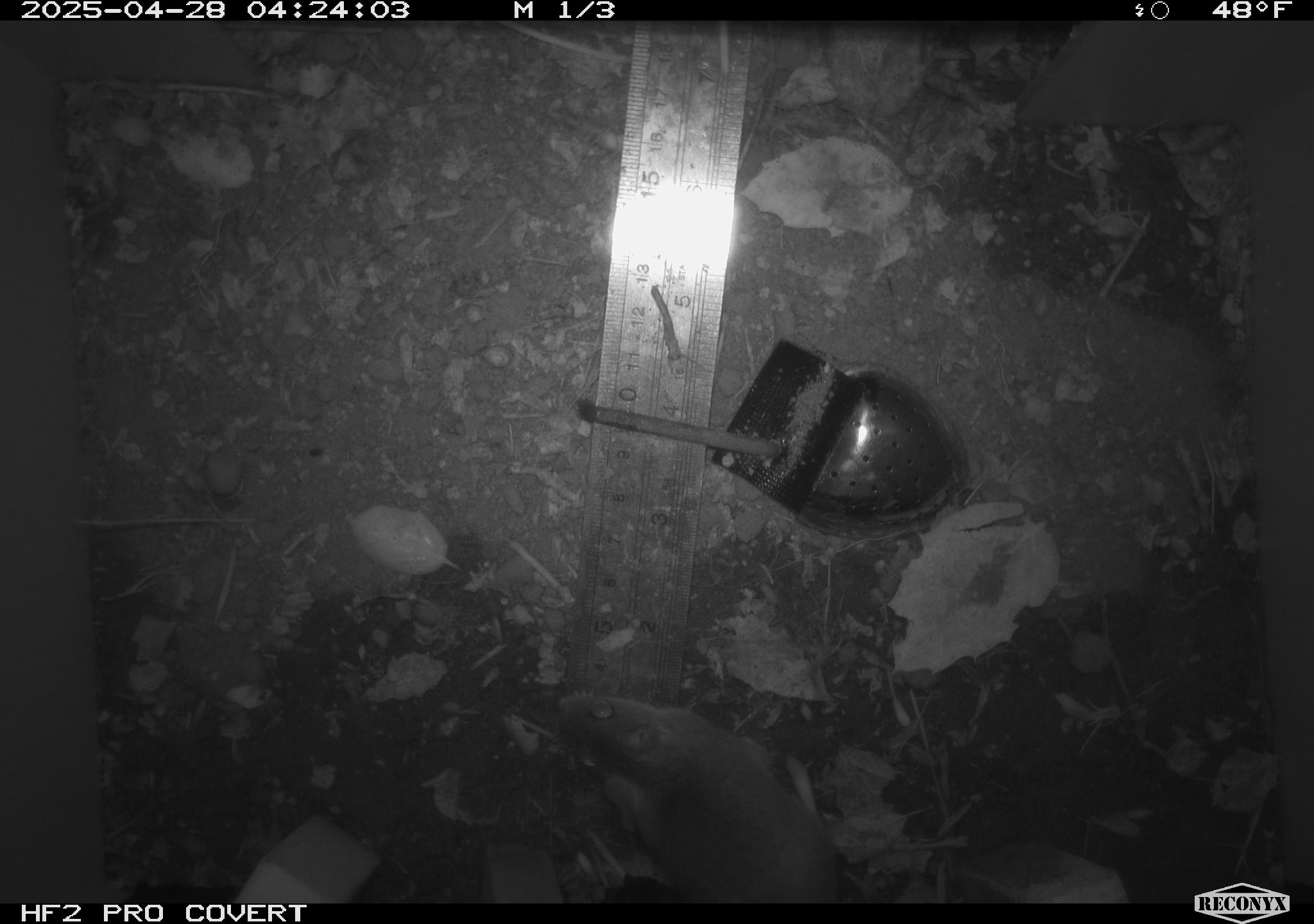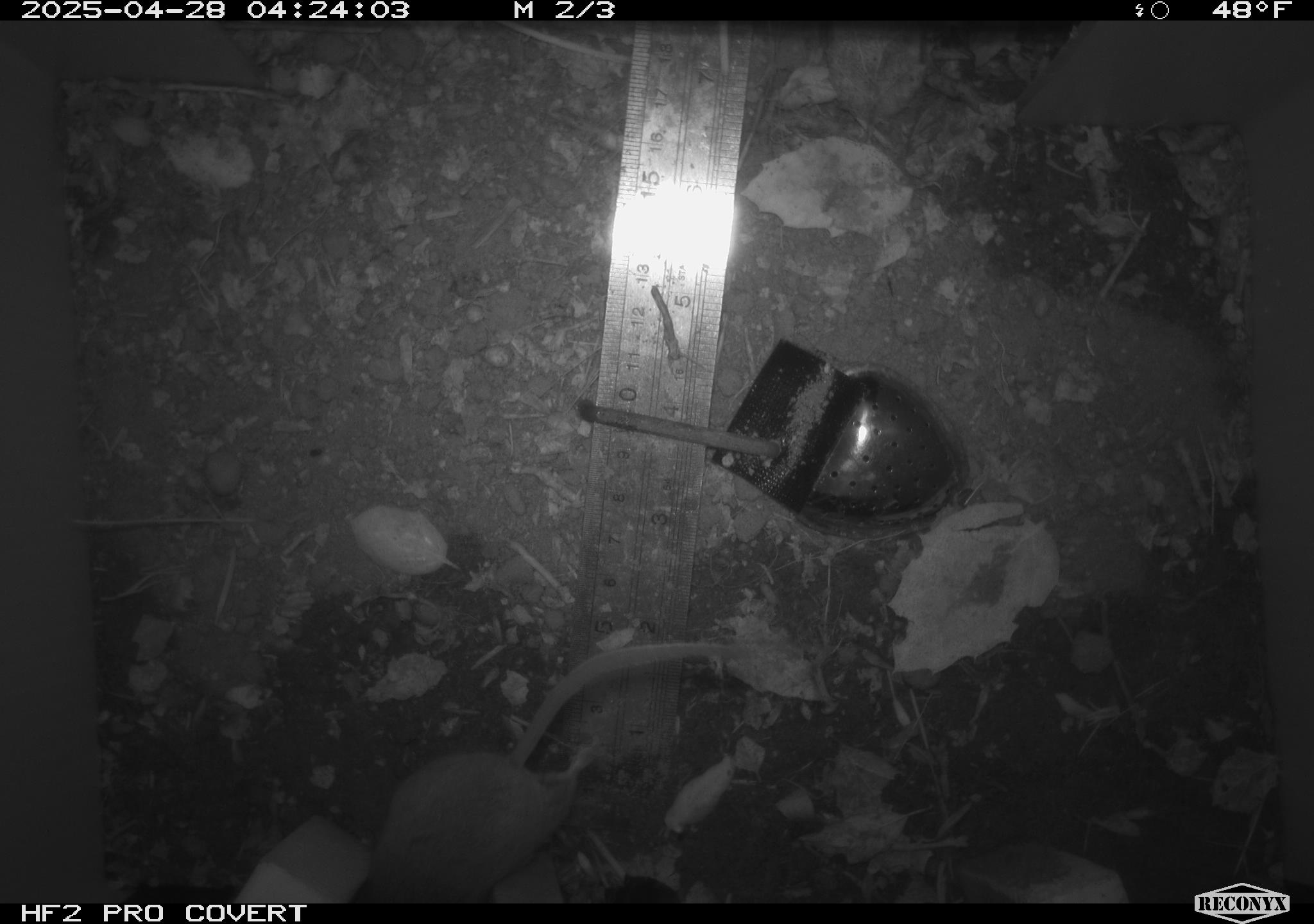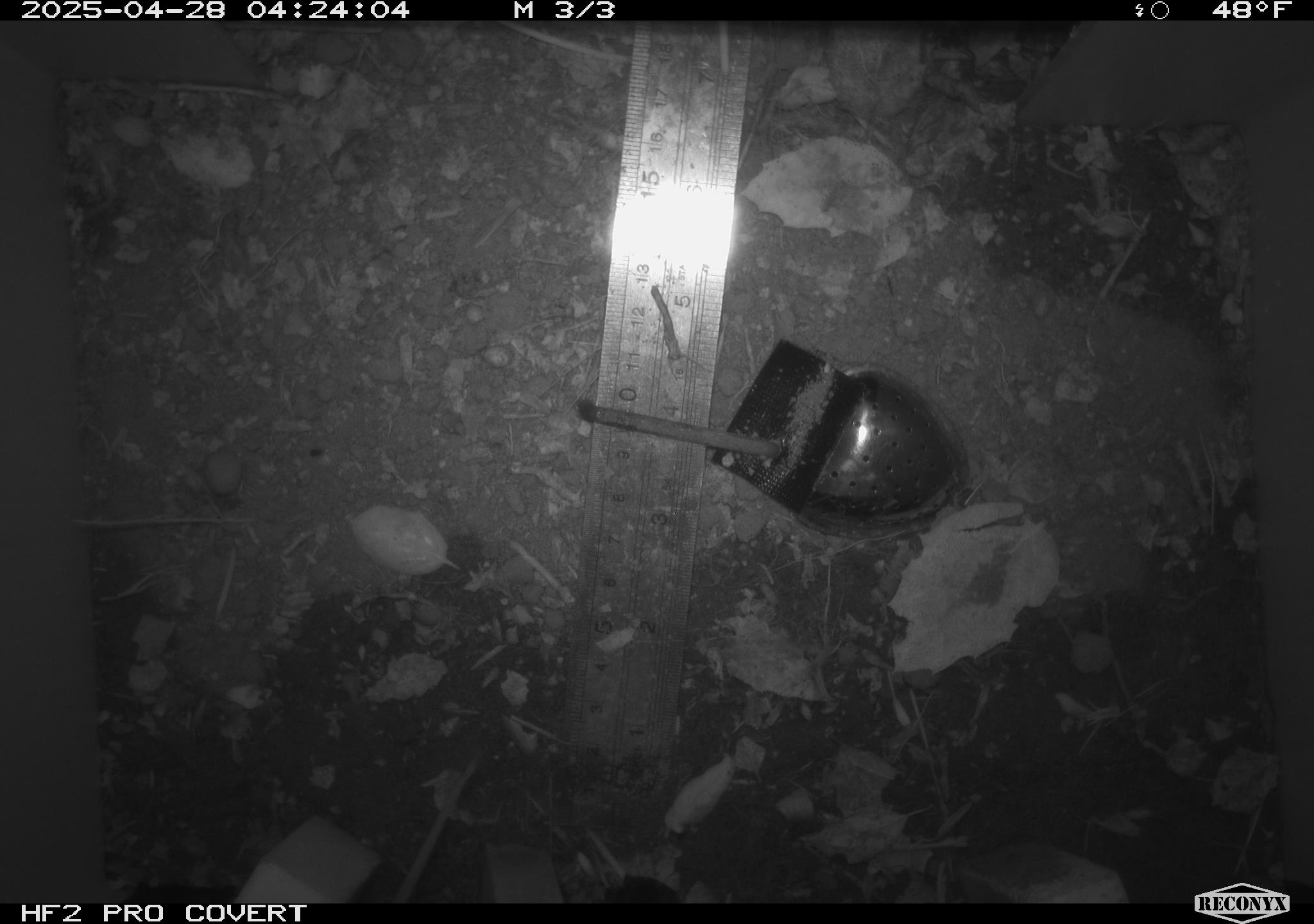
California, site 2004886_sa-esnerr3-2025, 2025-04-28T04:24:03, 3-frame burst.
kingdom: Animalia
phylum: Chordata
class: Mammalia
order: Rodentia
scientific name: Rodentia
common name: rodent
Rodent (Rodentia).